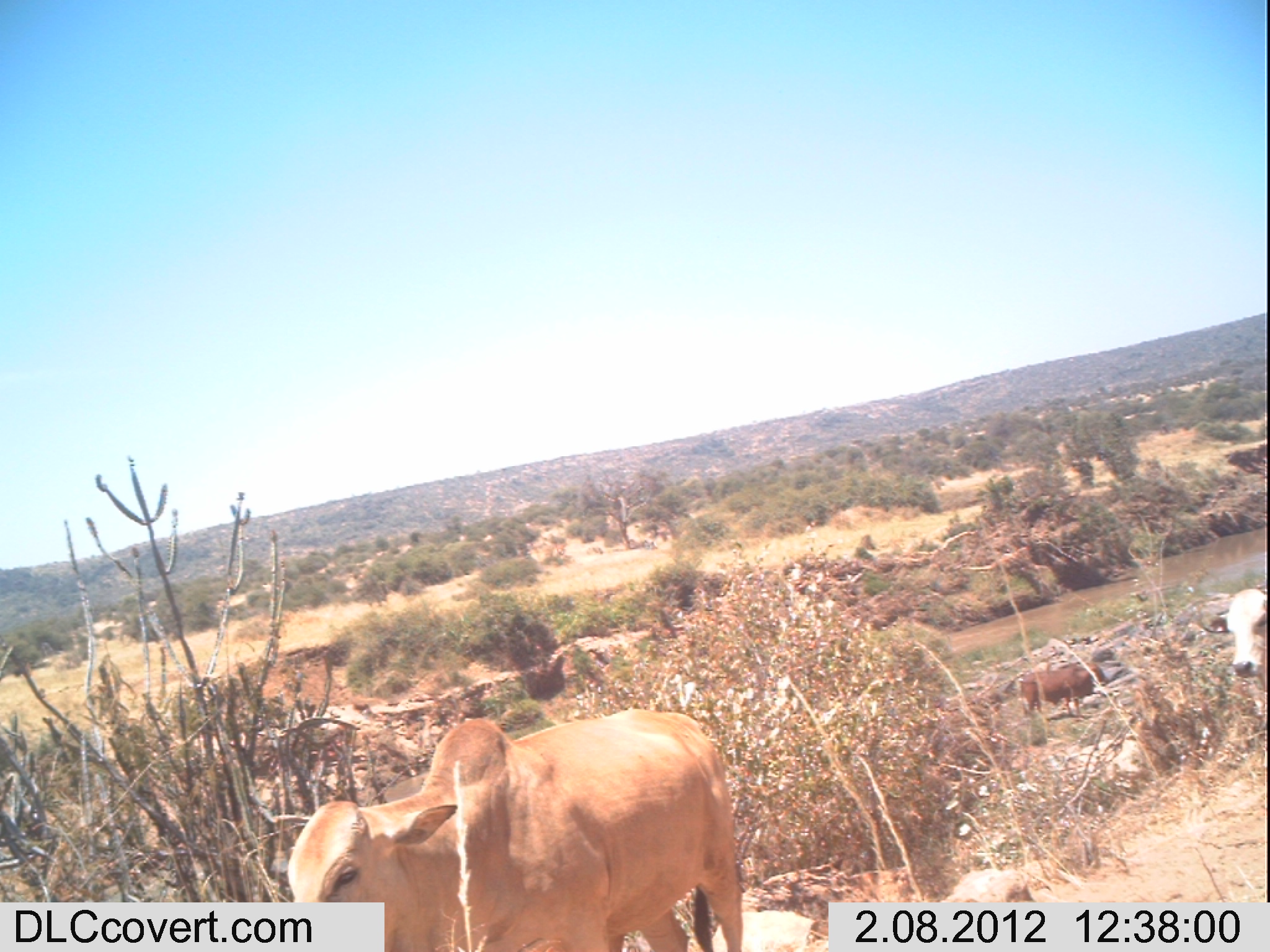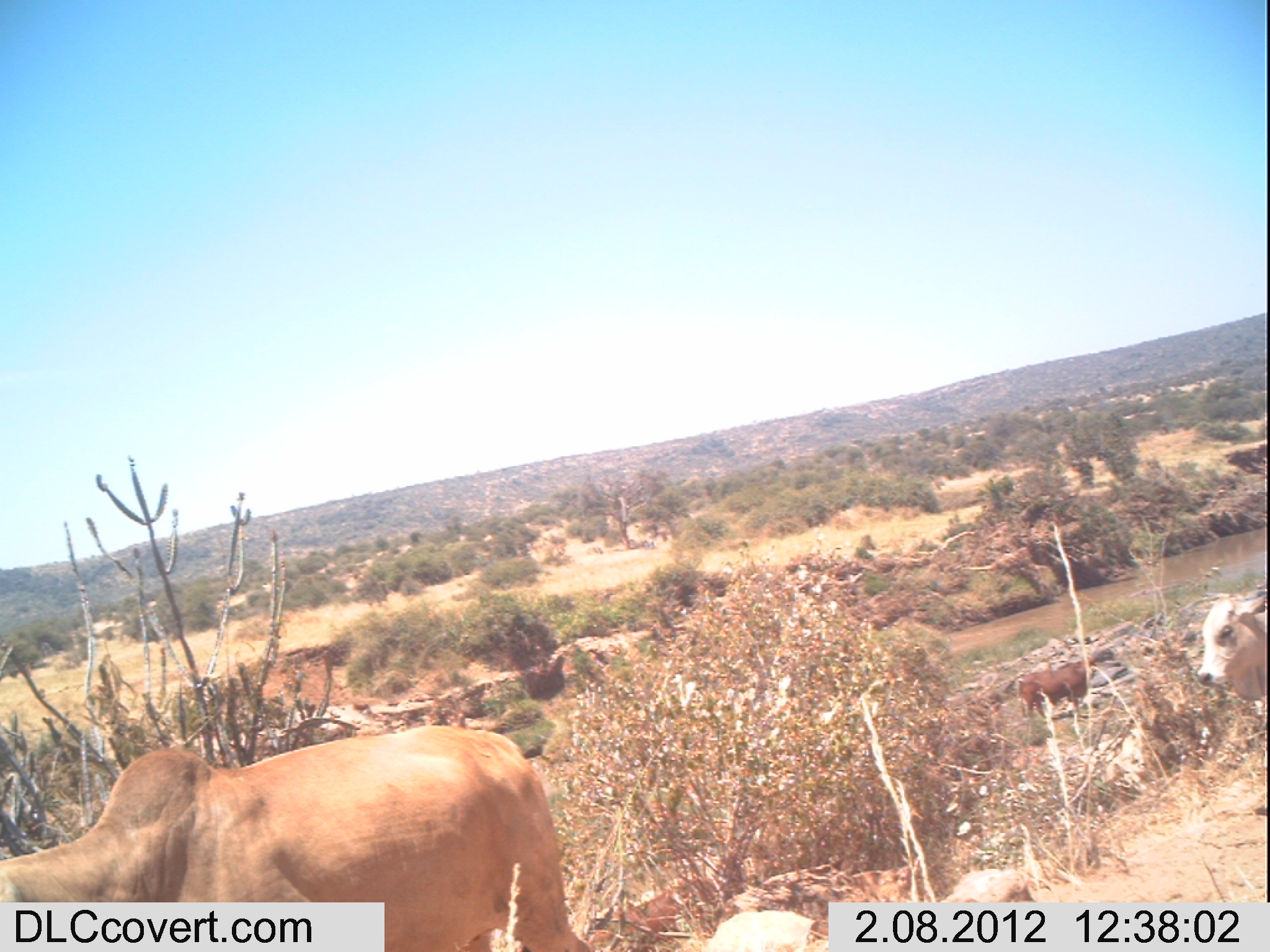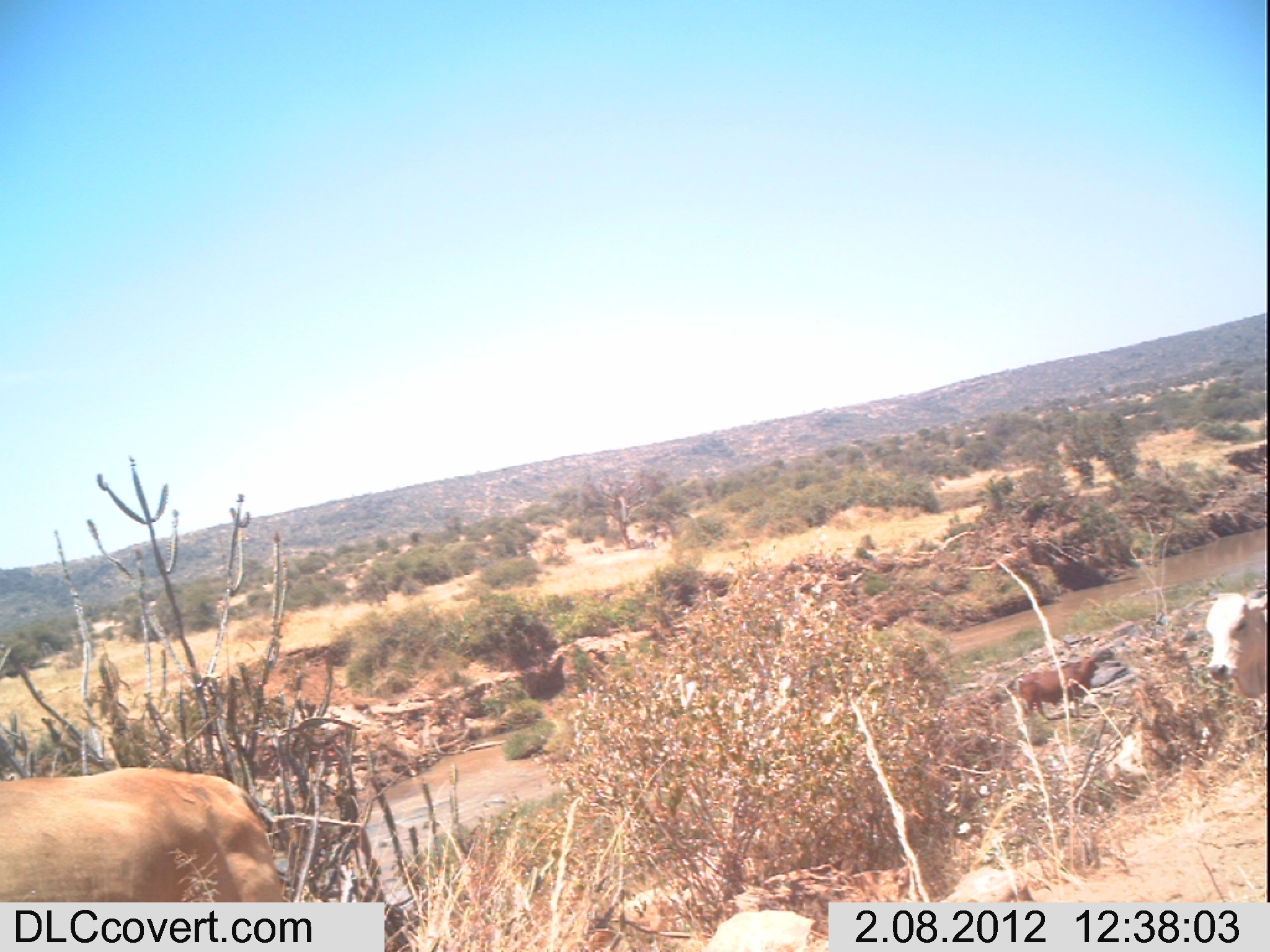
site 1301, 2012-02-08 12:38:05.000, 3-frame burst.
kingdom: Animalia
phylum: Chordata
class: Mammalia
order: Artiodactyla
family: Bovidae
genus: Bos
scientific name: Bos taurus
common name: domestic cattle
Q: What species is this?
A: Bos taurus (domestic cattle).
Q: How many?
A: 3.